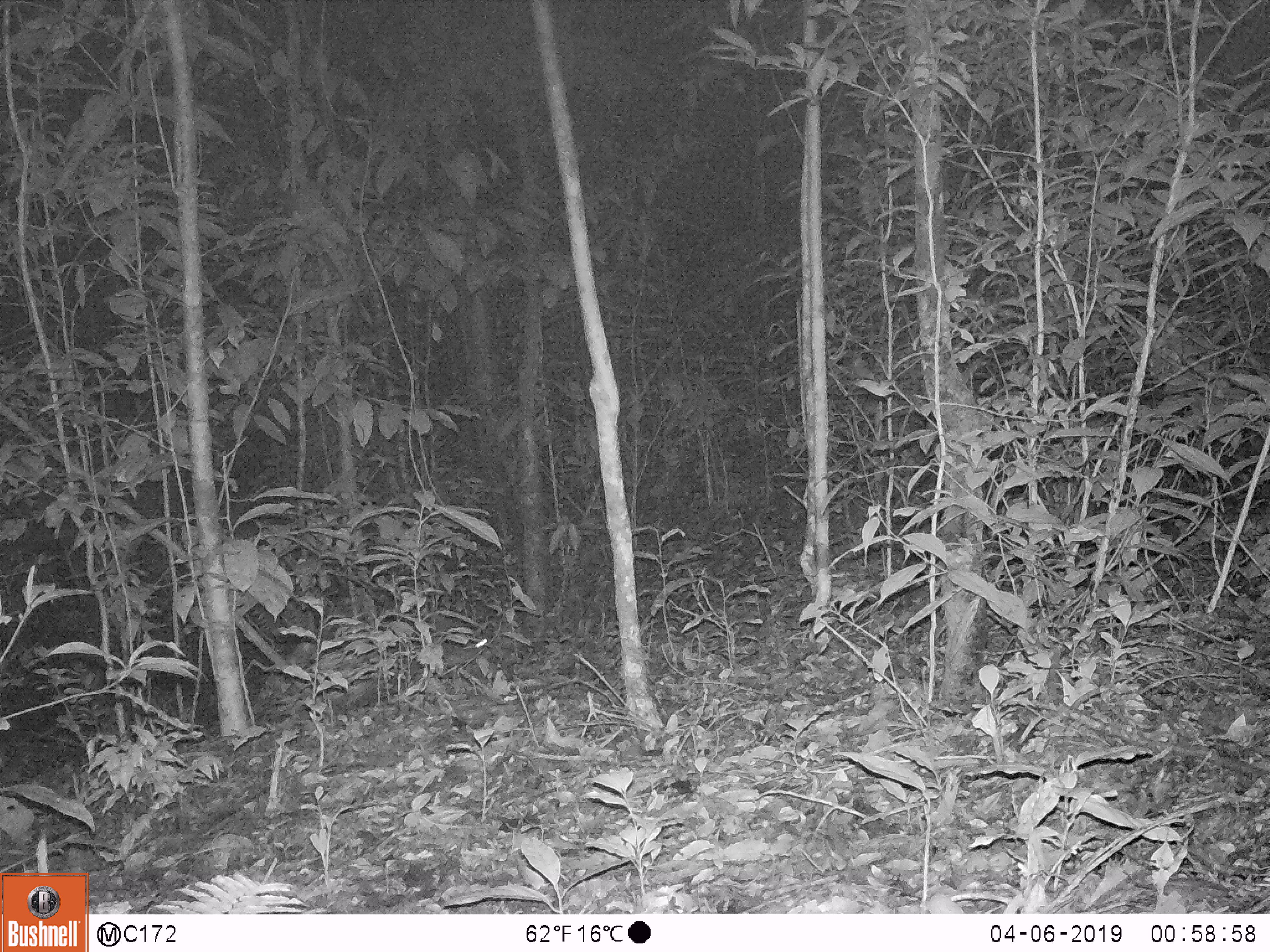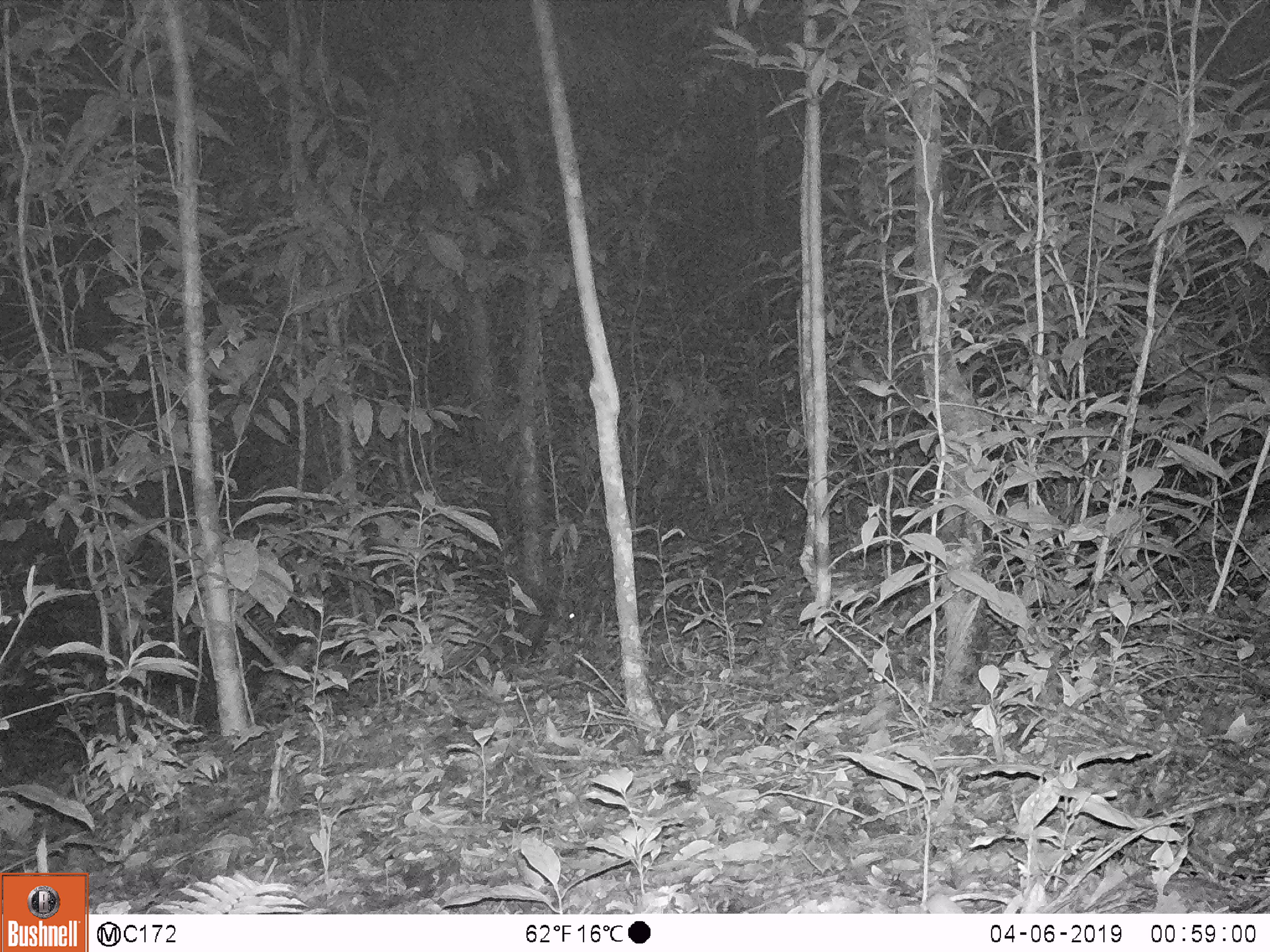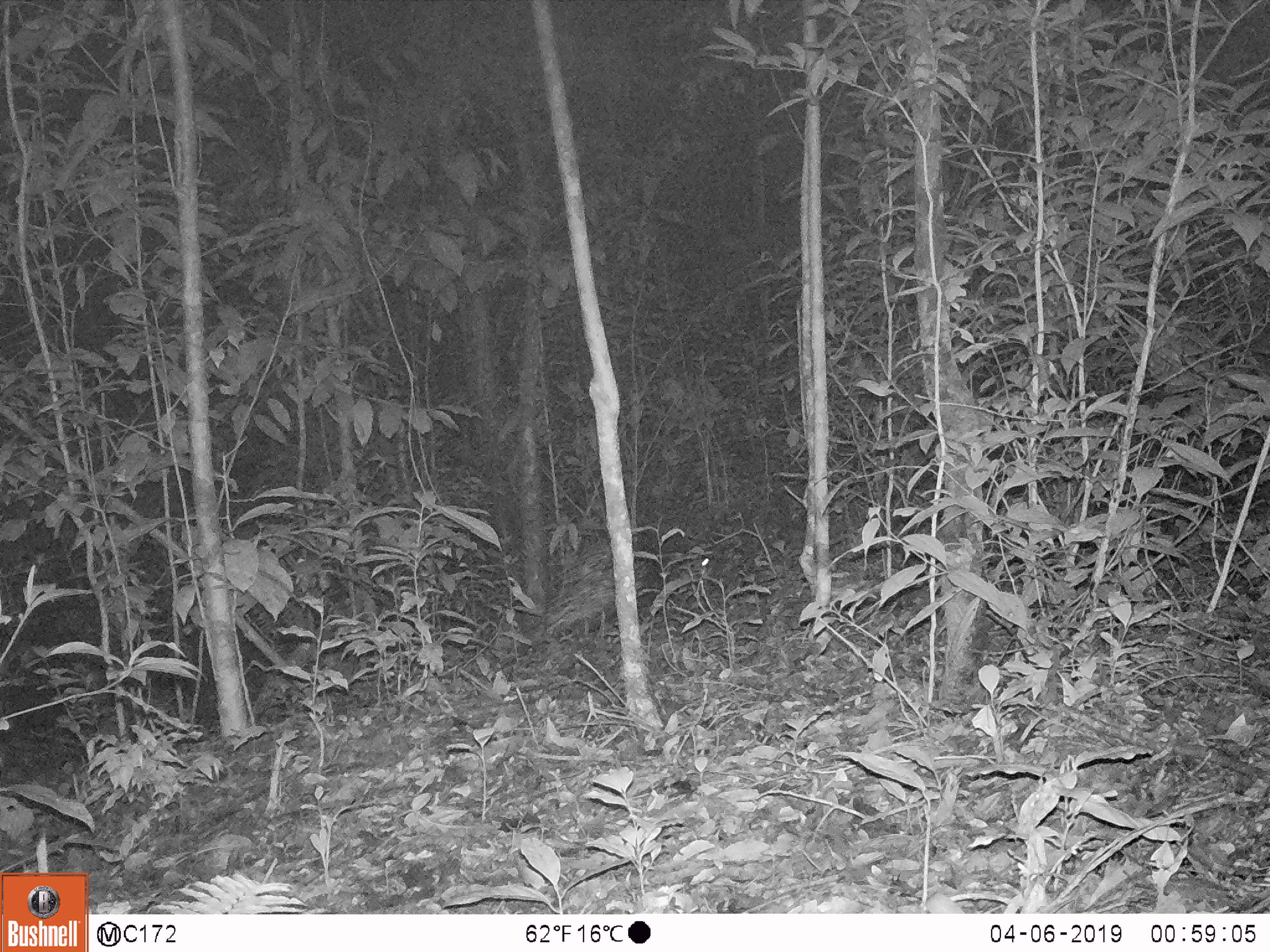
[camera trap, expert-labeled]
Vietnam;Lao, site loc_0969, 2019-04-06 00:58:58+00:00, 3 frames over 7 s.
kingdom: Animalia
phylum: Chordata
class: Mammalia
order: Rodentia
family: Hystricidae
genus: Hystrix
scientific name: Hystrix brachyura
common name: malayan porcupine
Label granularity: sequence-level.